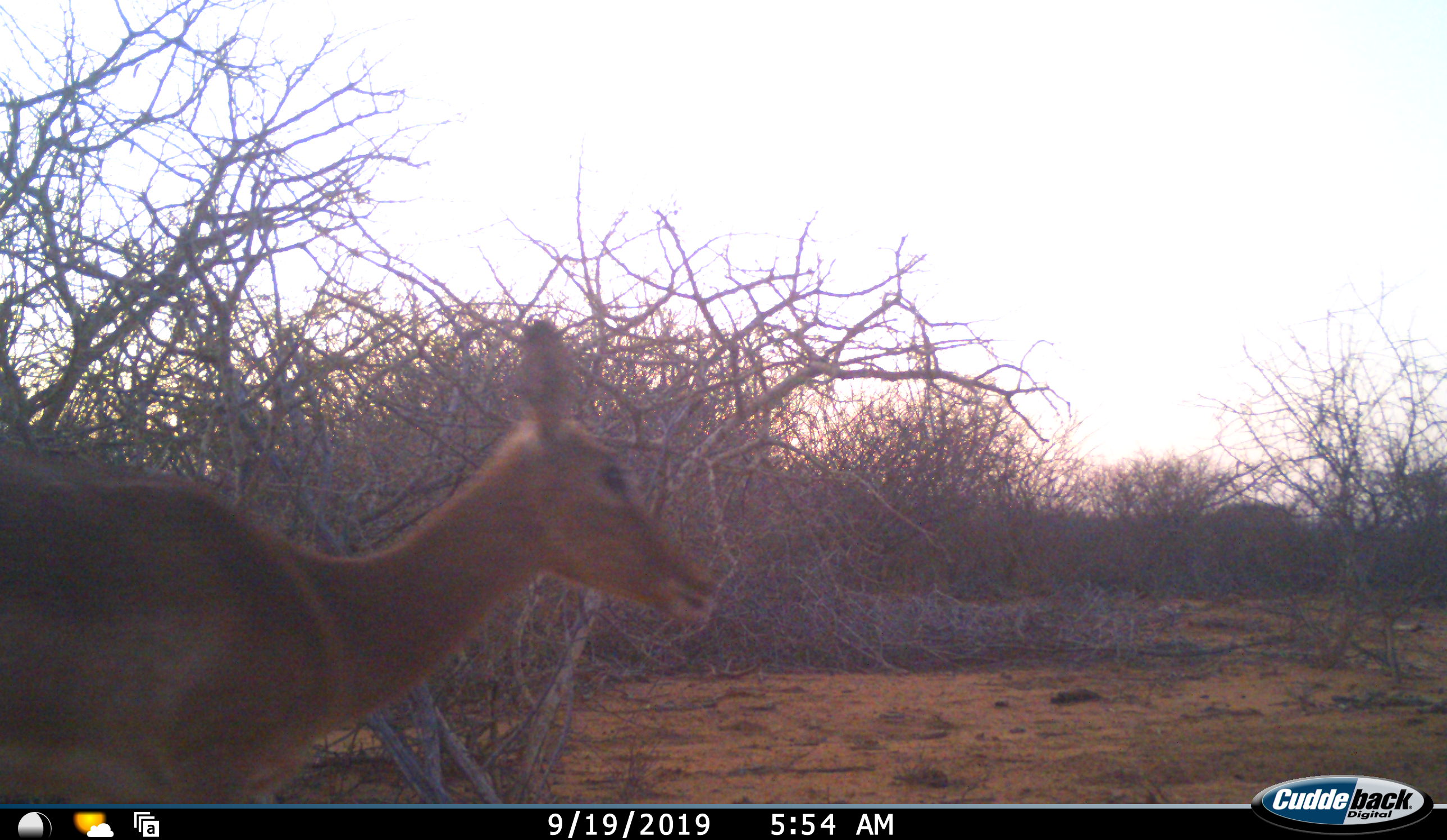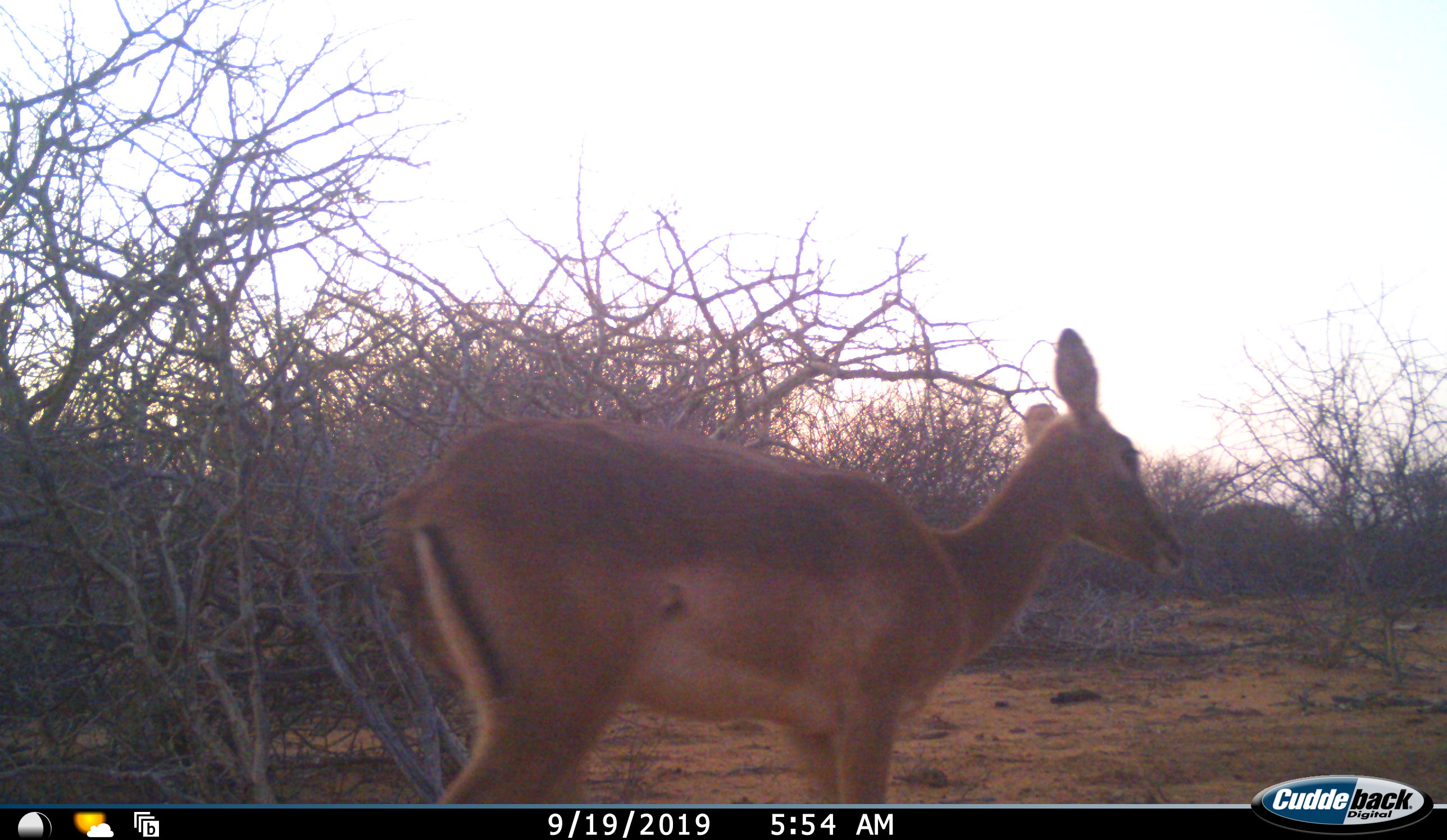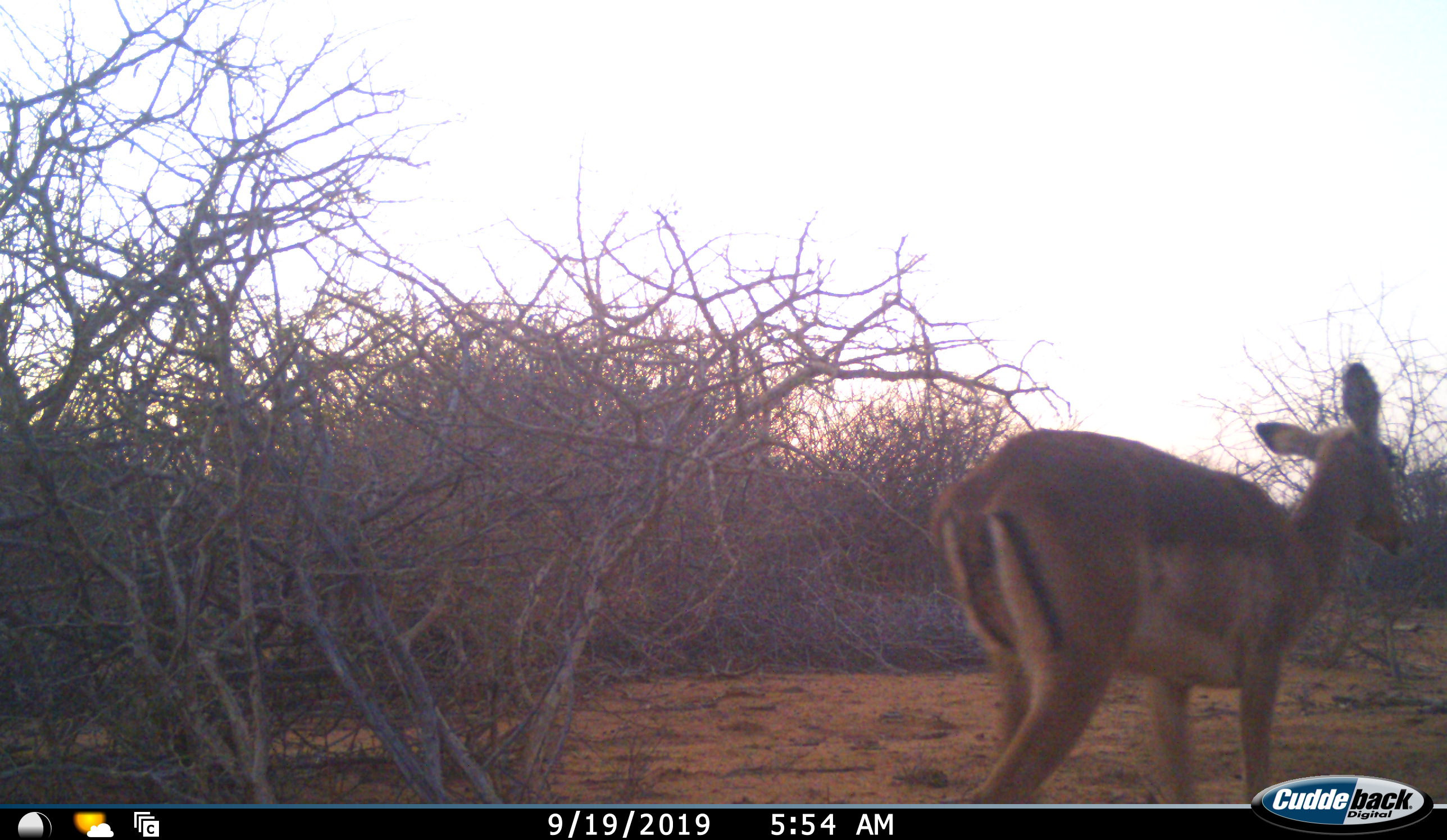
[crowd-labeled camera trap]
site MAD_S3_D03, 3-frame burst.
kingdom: Animalia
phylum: Chordata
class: Mammalia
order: Artiodactyla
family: Bovidae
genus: Aepyceros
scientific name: Aepyceros melampus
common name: impala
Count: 1.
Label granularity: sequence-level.